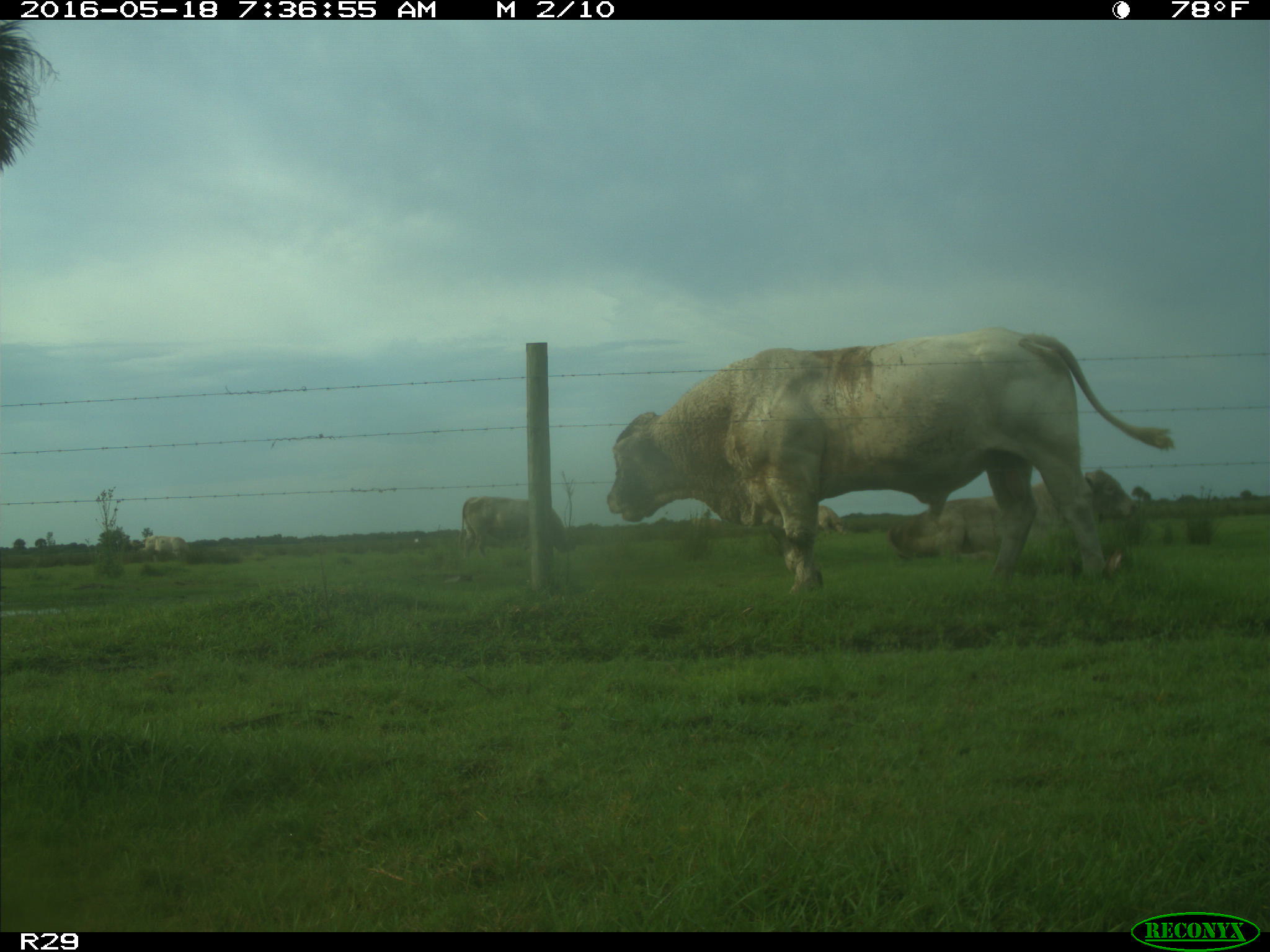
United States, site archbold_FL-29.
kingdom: Animalia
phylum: Chordata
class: Mammalia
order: Artiodactyla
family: Bovidae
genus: Bos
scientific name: Bos taurus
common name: domestic cow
Bos taurus (domestic cow).